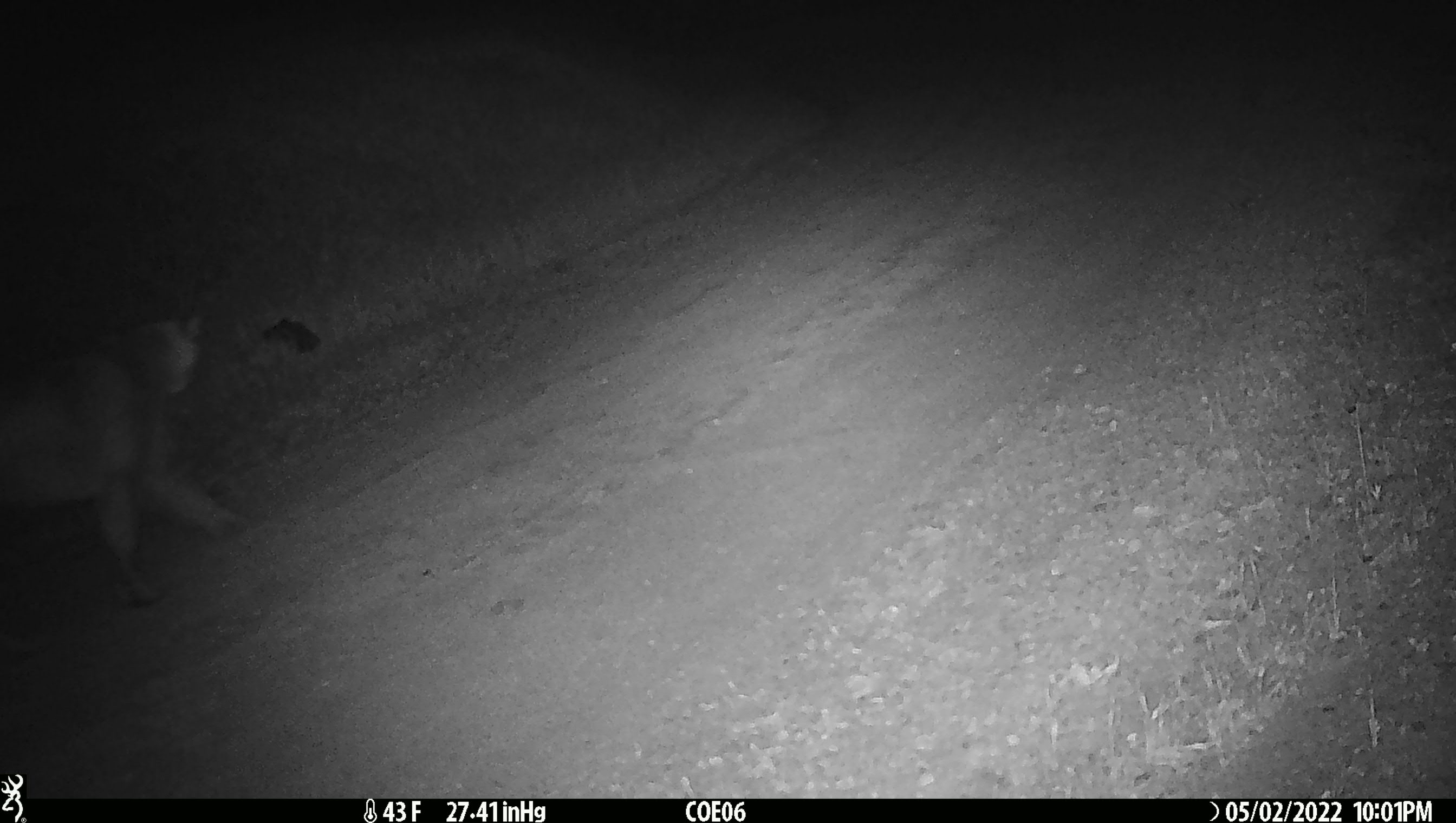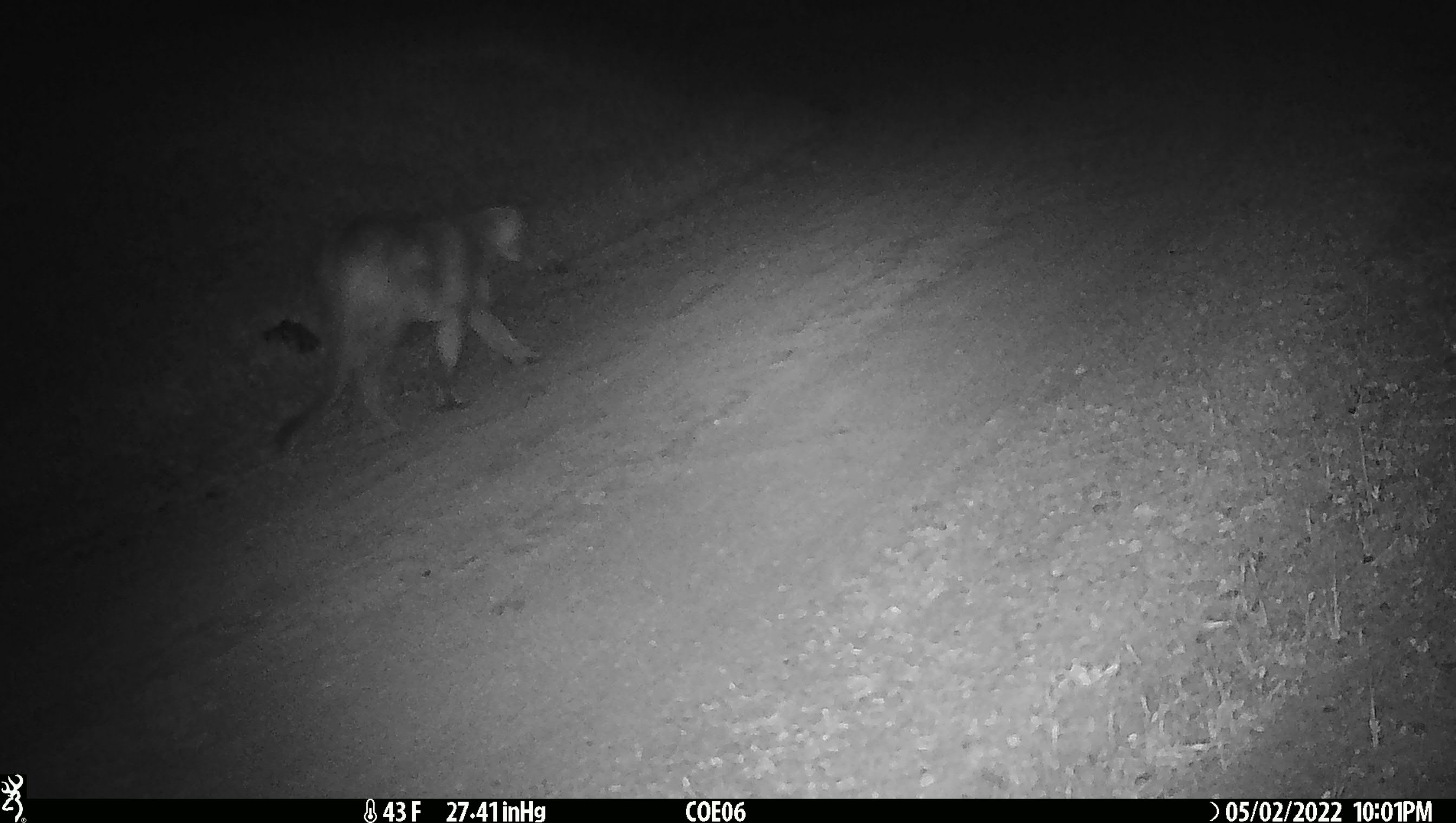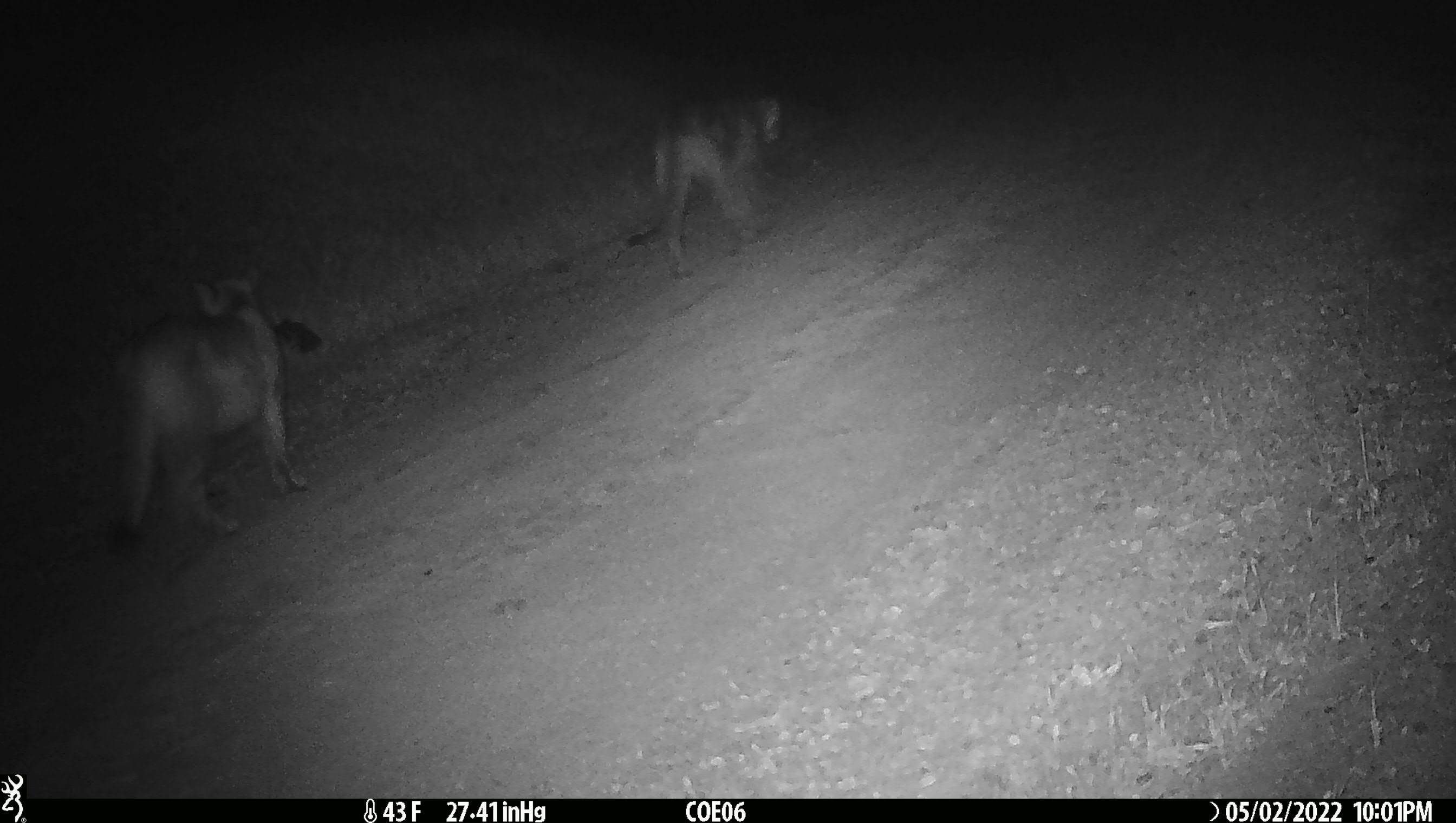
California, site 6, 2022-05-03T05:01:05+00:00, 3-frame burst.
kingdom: Animalia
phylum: Chordata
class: Mammalia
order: Carnivora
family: Felidae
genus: Puma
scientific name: Puma concolor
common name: puma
Puma (Puma concolor).